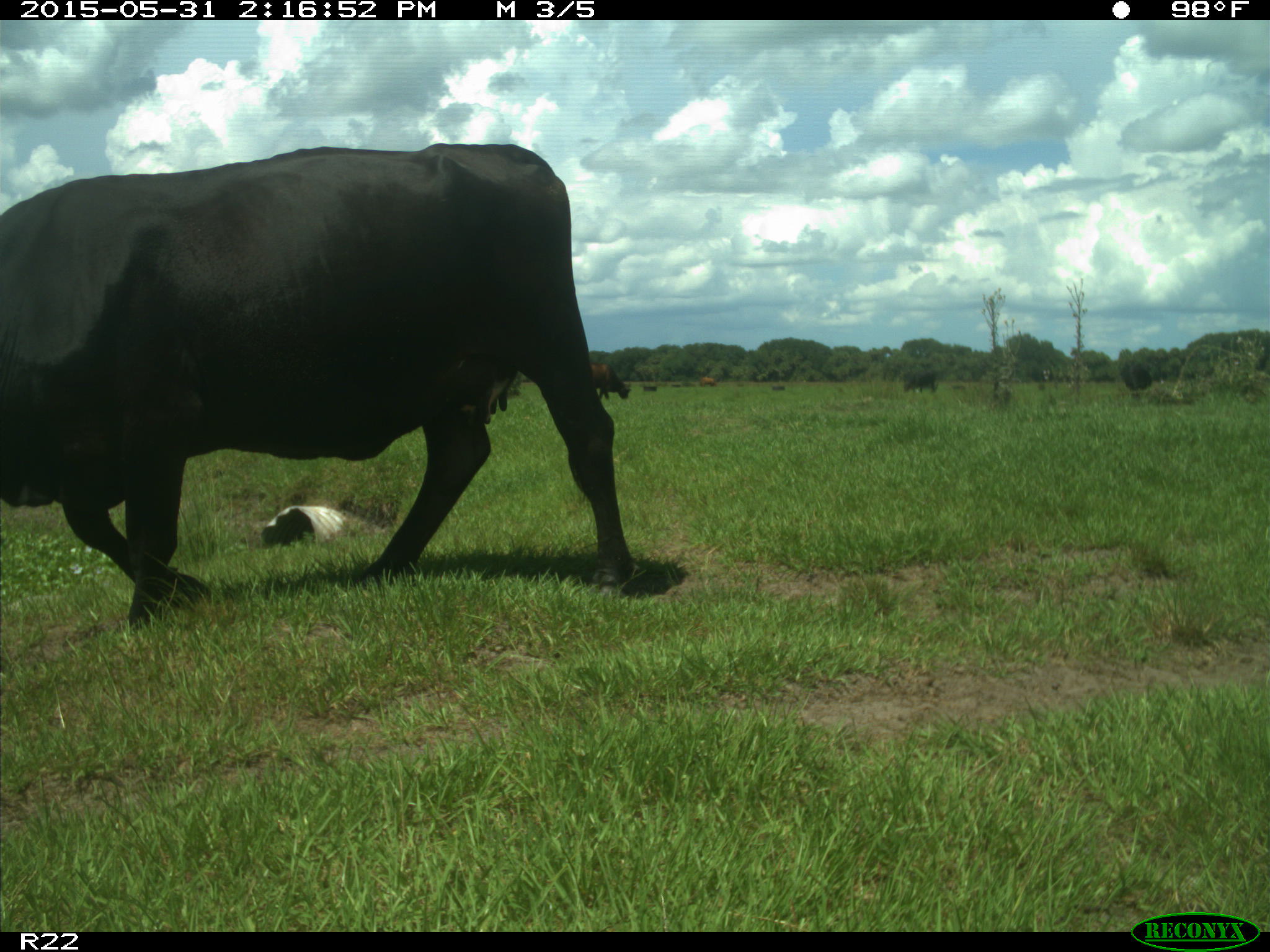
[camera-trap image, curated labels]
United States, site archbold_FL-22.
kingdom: Animalia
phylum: Chordata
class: Mammalia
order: Artiodactyla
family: Bovidae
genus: Bos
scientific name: Bos taurus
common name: domestic cow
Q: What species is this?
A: Bos taurus (domestic cow).